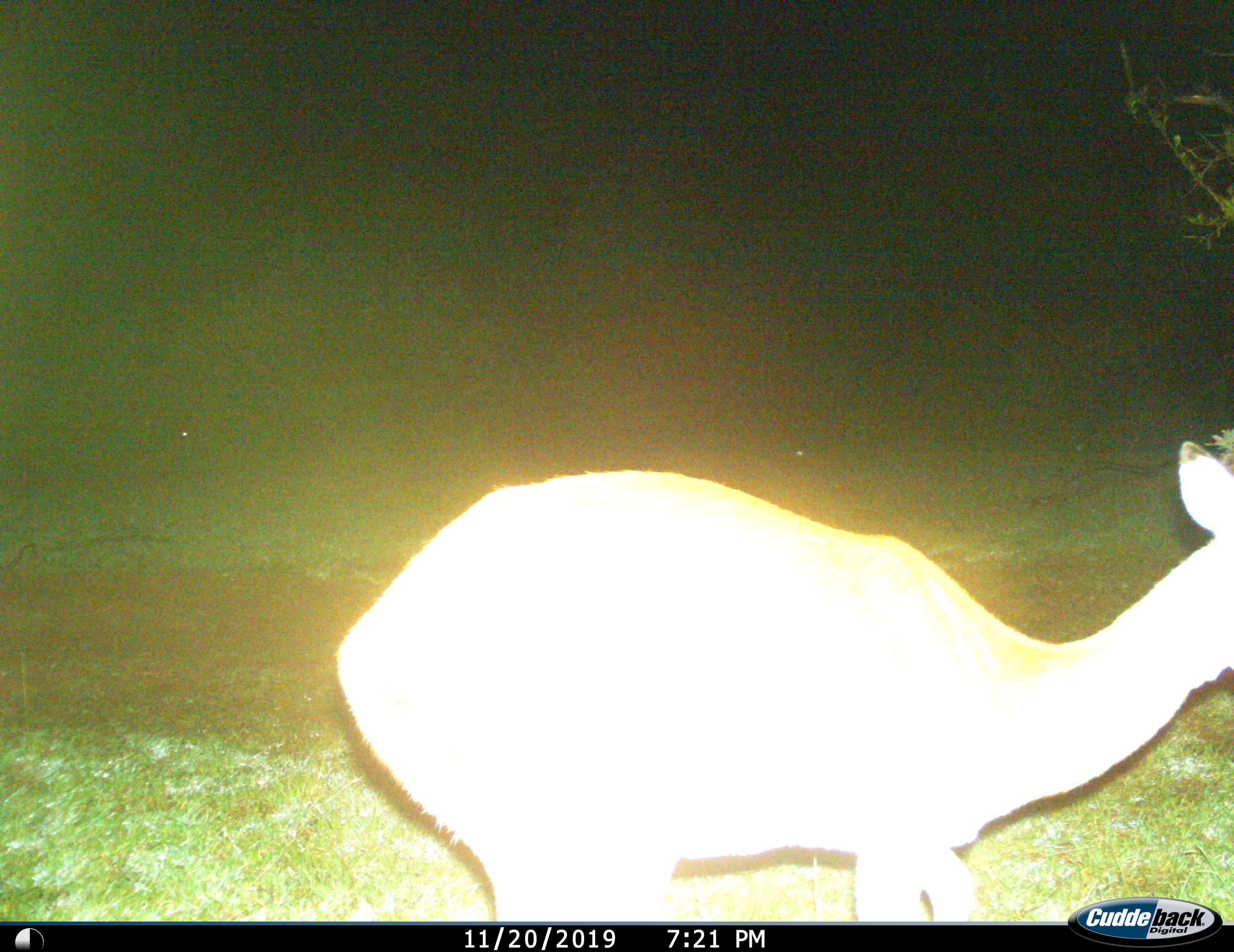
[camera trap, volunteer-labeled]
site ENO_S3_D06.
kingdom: Animalia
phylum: Chordata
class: Mammalia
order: Artiodactyla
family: Bovidae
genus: Aepyceros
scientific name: Aepyceros melampus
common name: impala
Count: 1.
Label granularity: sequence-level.